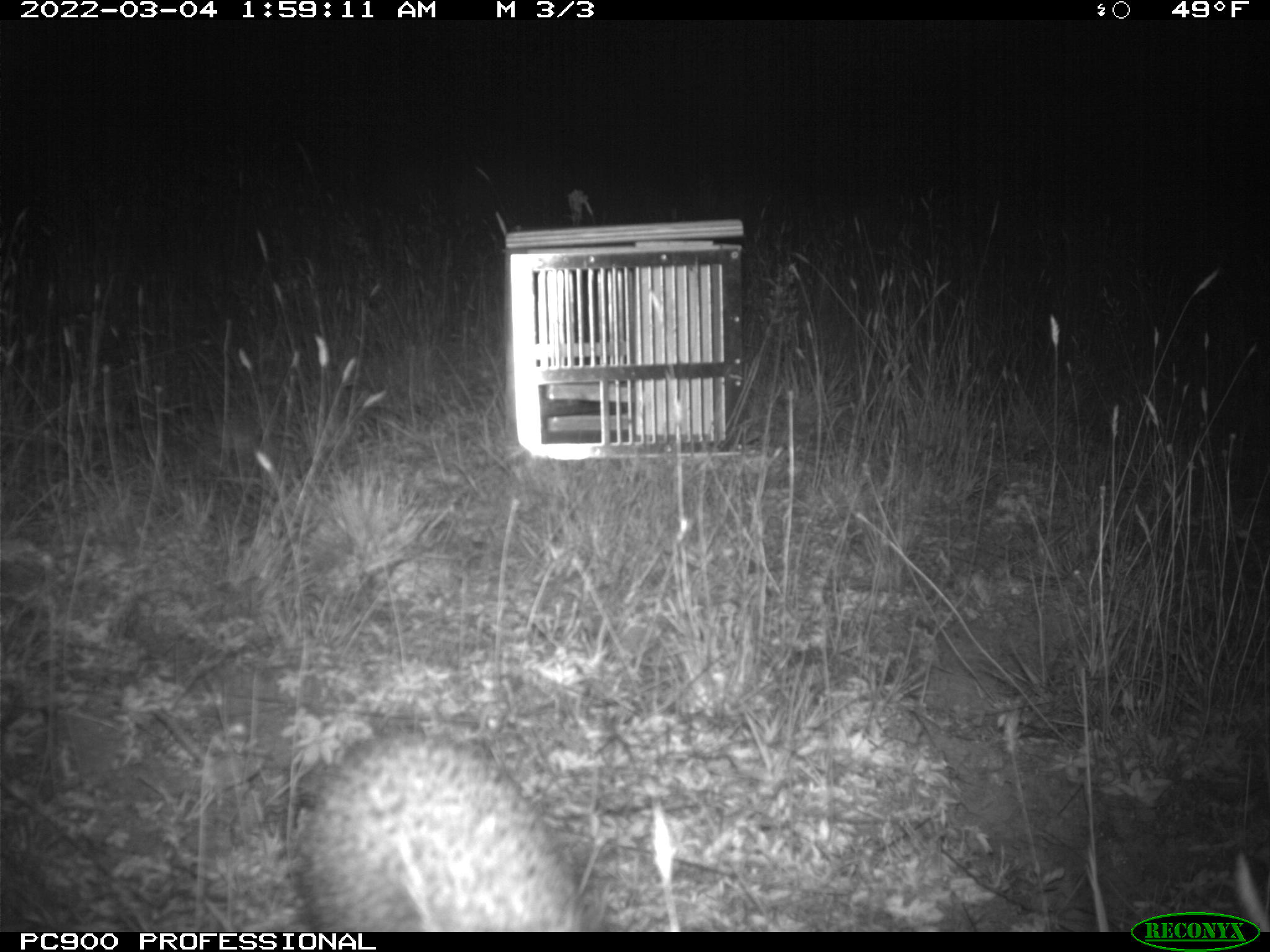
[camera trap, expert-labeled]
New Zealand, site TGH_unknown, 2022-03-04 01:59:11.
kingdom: Animalia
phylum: Chordata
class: Mammalia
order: Eulipotyphla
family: Erinaceidae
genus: Erinaceus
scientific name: Erinaceus europaeus europaeus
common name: european hedgehog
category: hedgehog